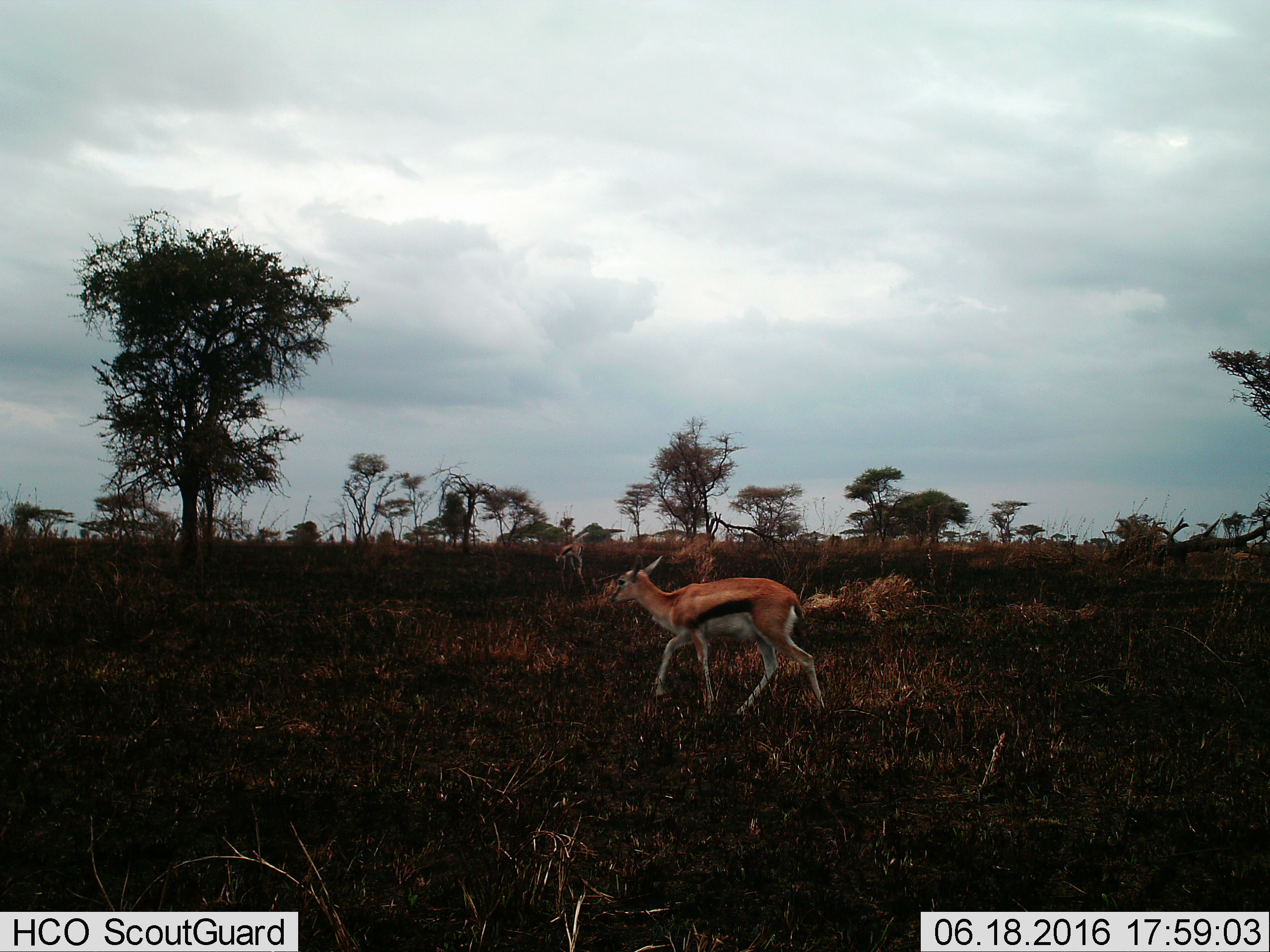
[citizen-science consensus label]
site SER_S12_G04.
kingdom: Animalia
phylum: Chordata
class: Mammalia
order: Artiodactyla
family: Bovidae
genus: Eudorcas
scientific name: Eudorcas thomsonii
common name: thomson's gazelle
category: gazellethomsons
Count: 2.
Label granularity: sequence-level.